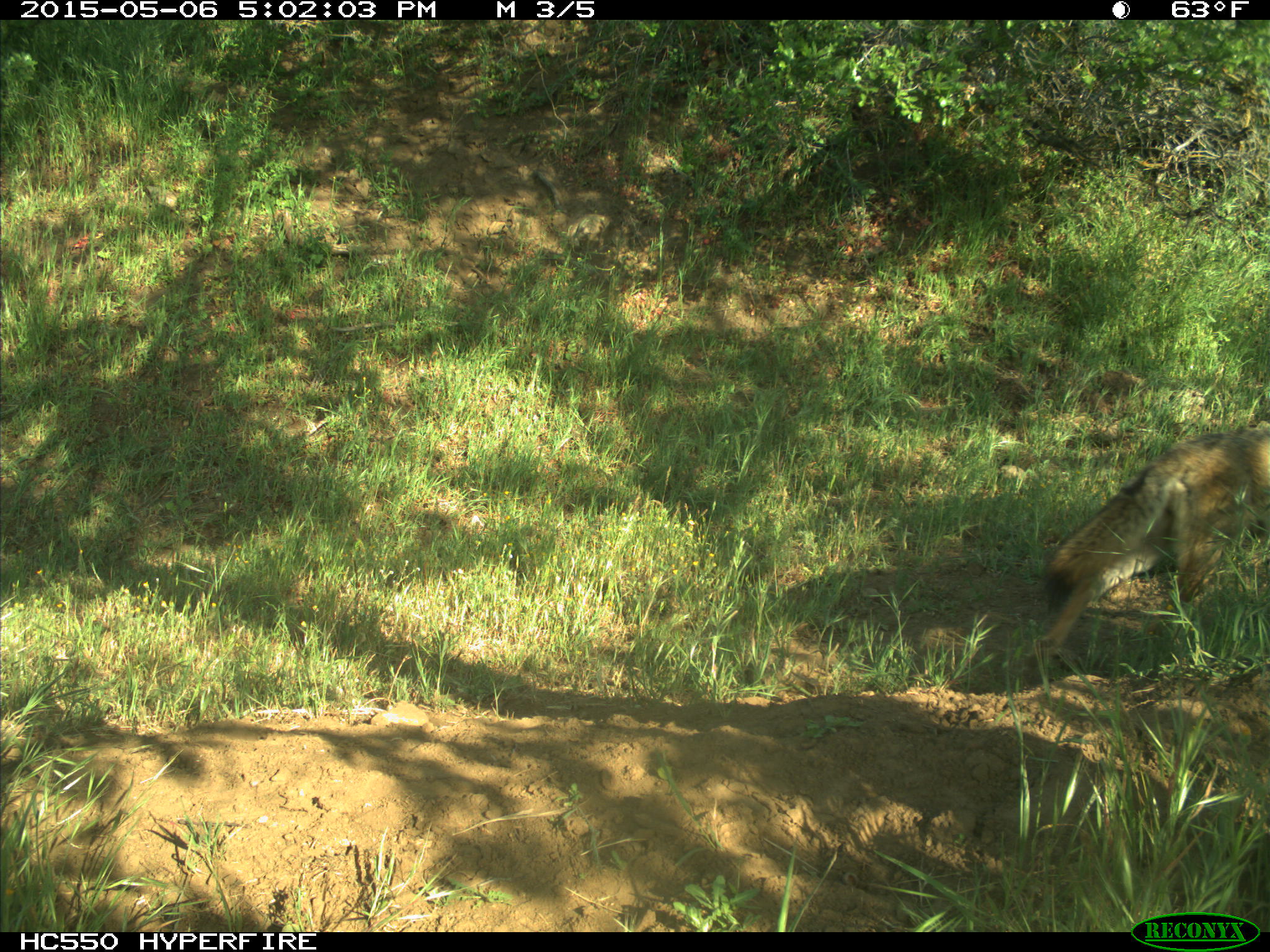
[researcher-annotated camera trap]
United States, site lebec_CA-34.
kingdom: Animalia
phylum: Chordata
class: Mammalia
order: Carnivora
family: Canidae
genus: Canis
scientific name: Canis latrans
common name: coyote